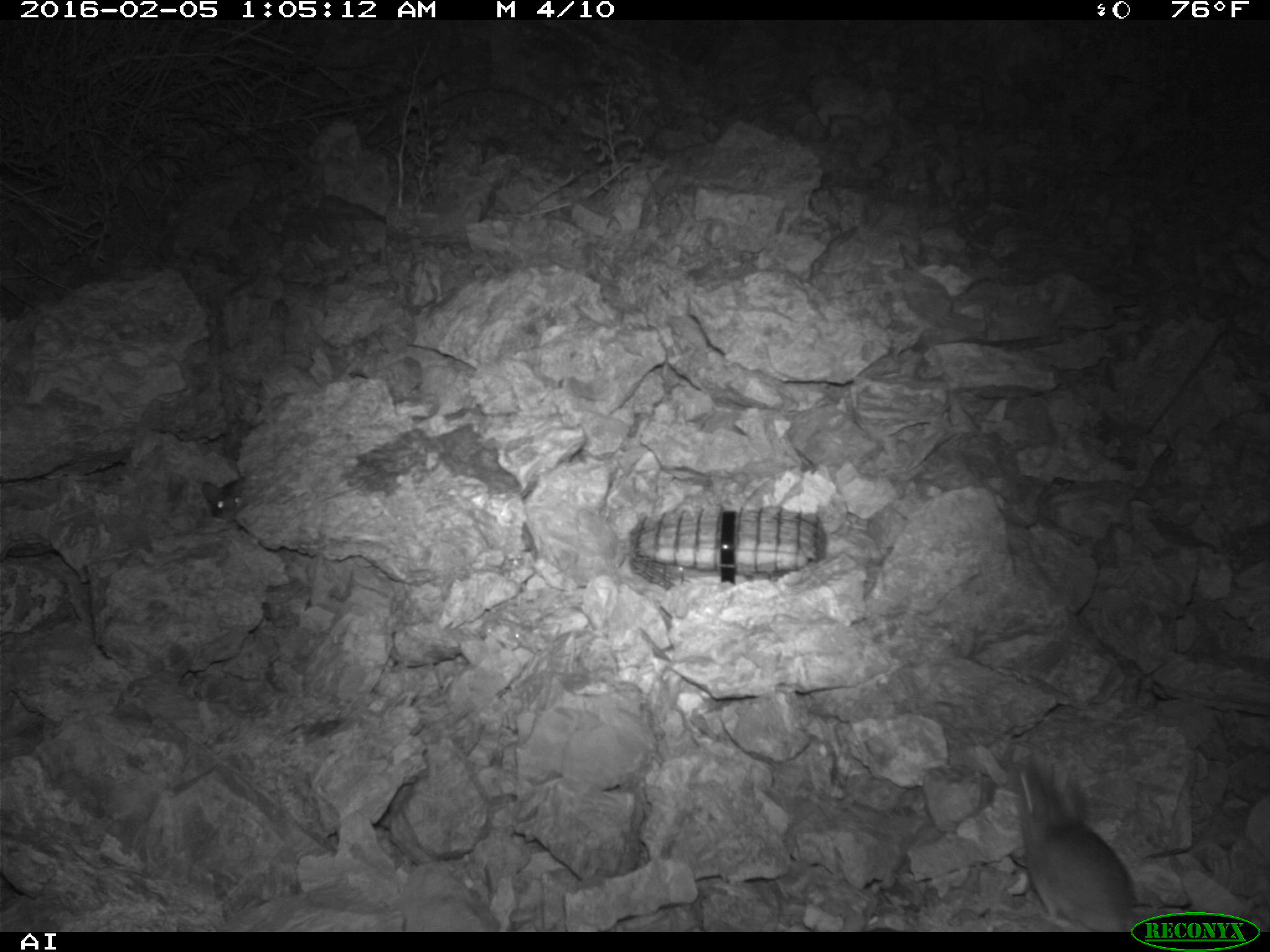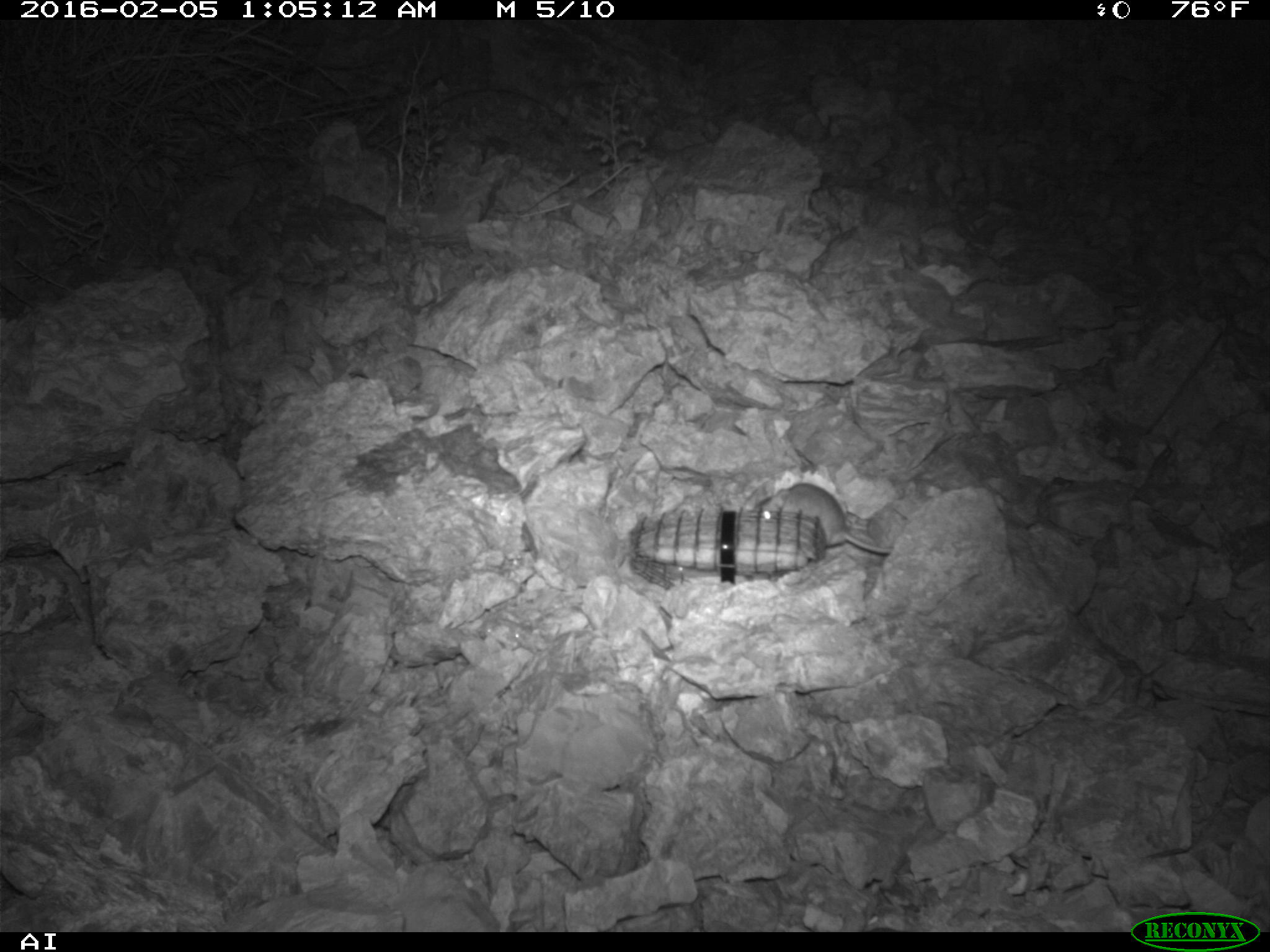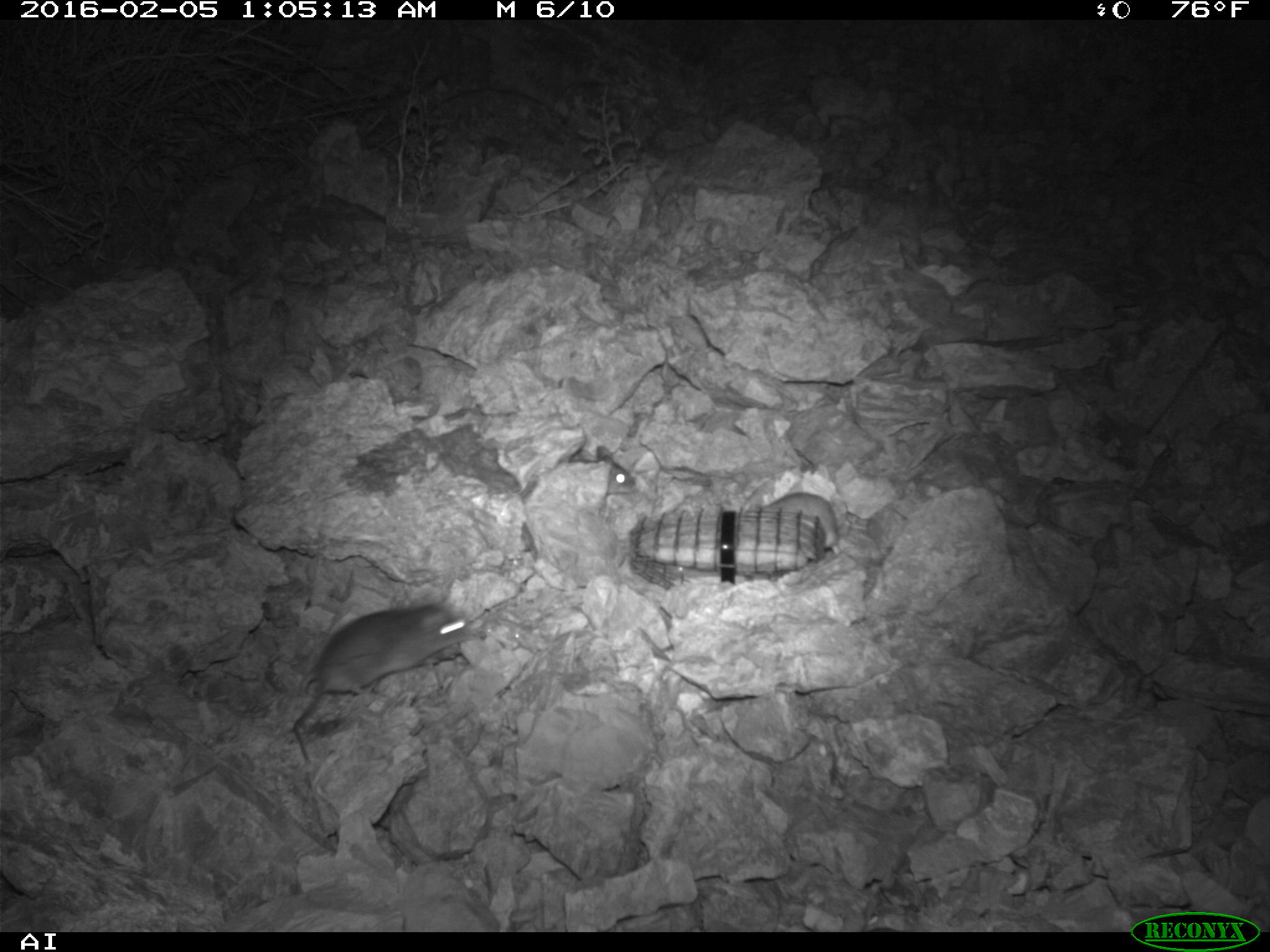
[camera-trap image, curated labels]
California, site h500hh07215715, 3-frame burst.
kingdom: Animalia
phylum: Chordata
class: Mammalia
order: Rodentia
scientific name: Rodentia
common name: rodent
Rodent (Rodentia).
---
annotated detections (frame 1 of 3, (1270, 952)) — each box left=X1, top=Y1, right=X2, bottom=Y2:
rodent: left=1006, top=761, right=1136, bottom=931; left=202, top=476, right=245, bottom=521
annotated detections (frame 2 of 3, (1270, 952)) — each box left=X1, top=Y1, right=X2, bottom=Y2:
rodent: left=755, top=482, right=892, bottom=553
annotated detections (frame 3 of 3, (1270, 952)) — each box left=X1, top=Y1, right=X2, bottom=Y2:
rodent: left=291, top=603, right=471, bottom=765; left=764, top=493, right=841, bottom=557; left=568, top=446, right=636, bottom=495